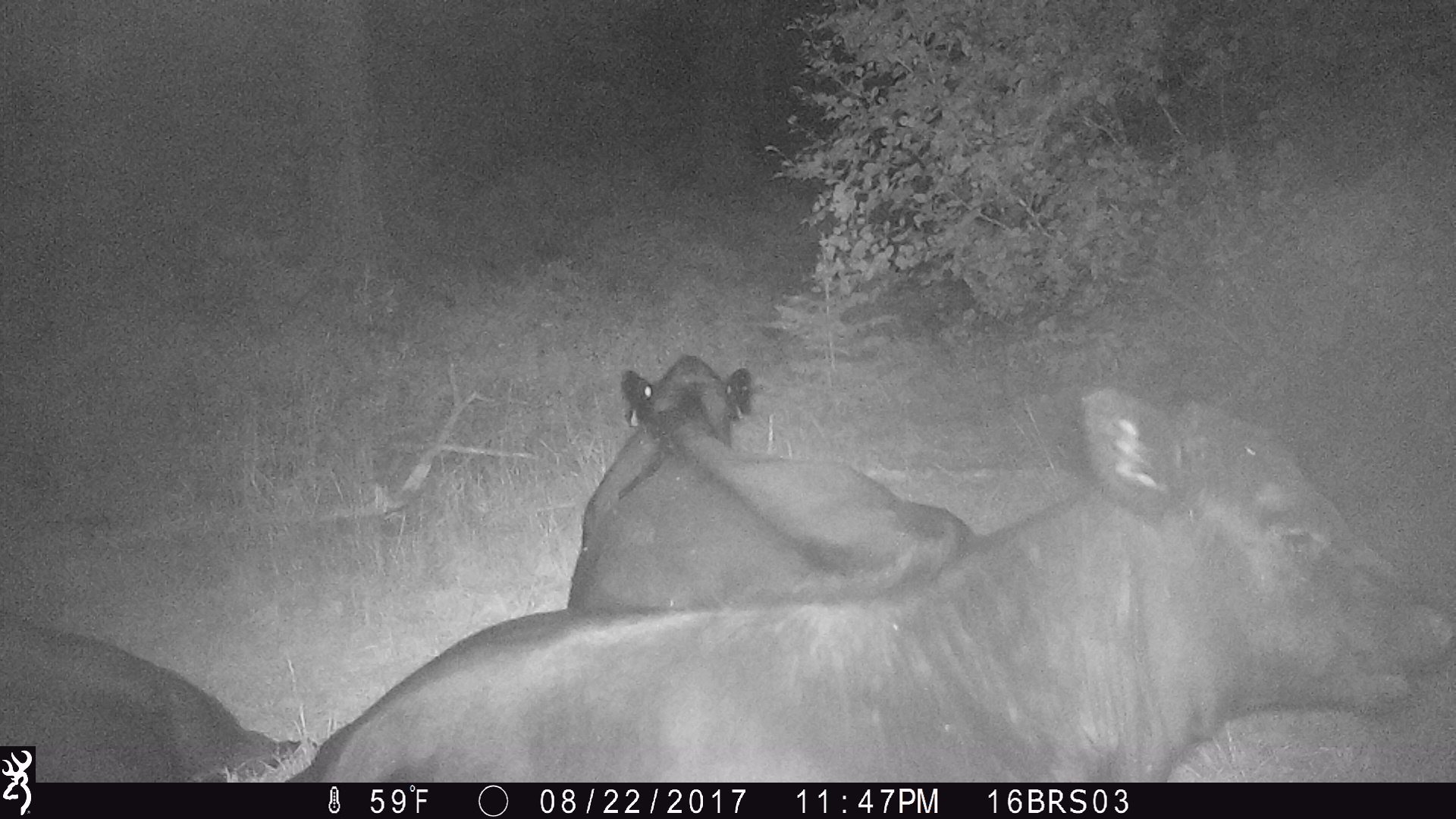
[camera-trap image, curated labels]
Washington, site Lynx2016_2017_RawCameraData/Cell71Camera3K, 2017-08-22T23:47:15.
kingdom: Animalia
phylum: Chordata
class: Mammalia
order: Artiodactyla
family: Bovidae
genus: Bos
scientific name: Bos taurus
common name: domestic cattle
Domestic cattle (Bos taurus). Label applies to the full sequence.